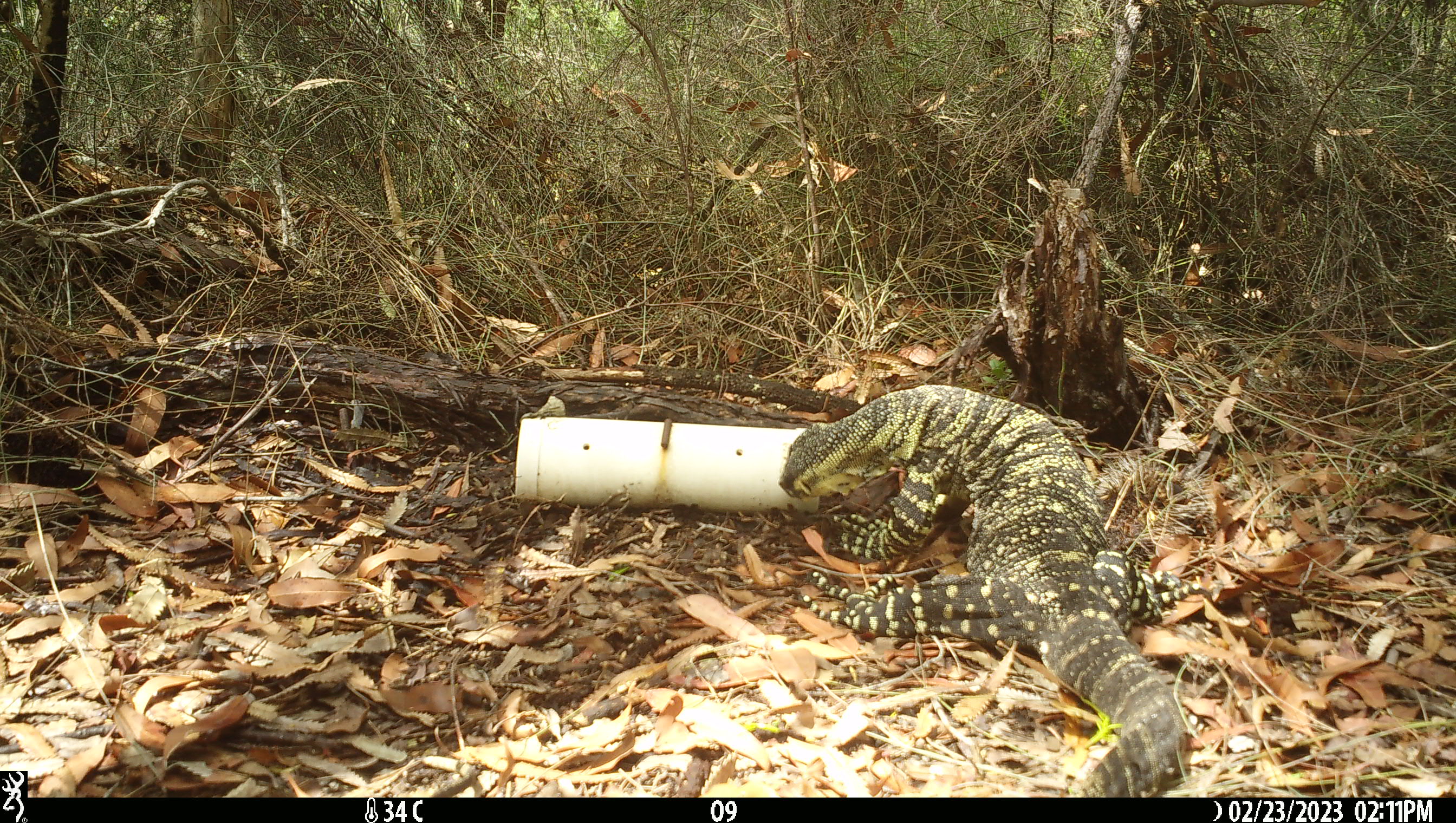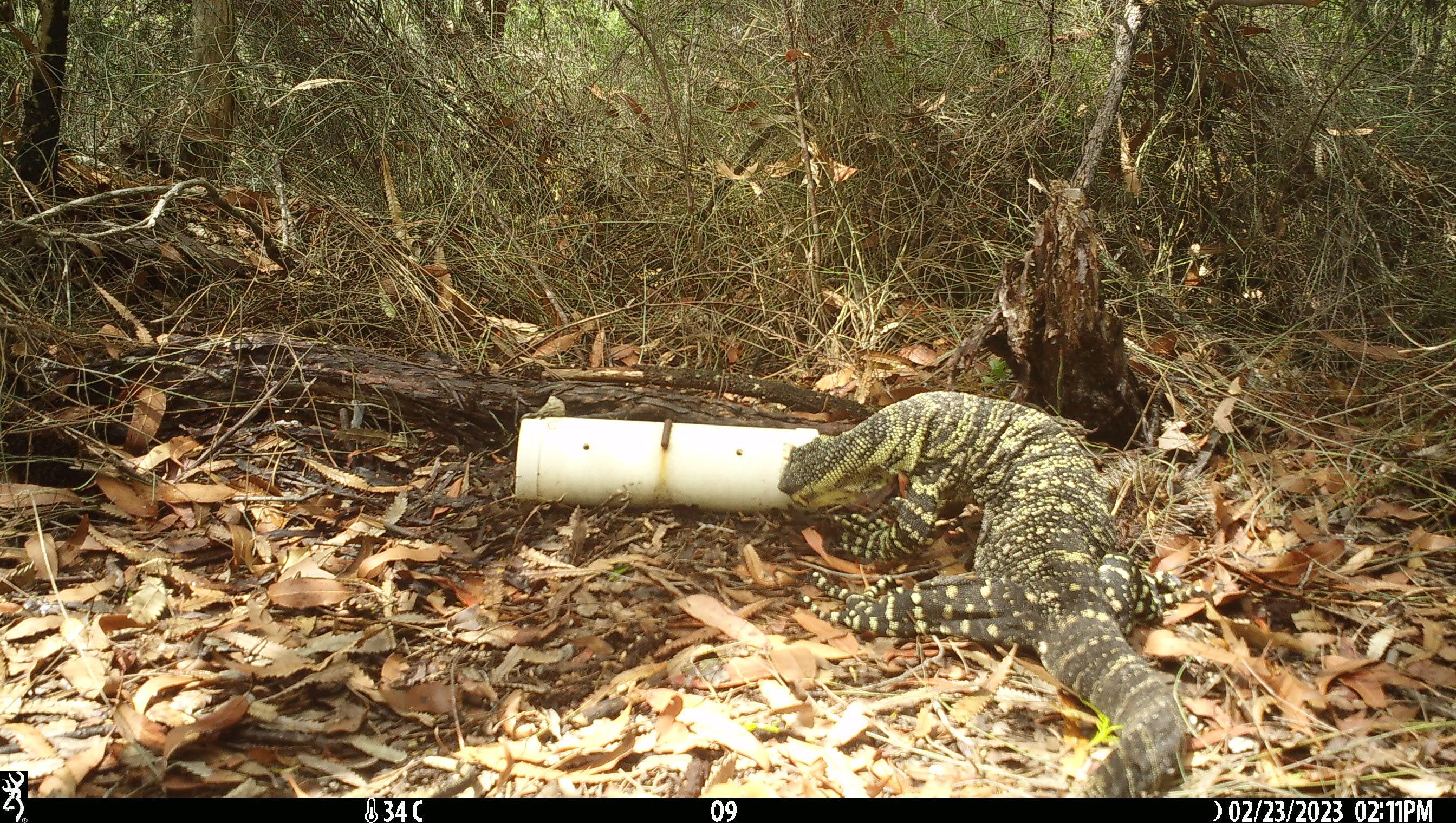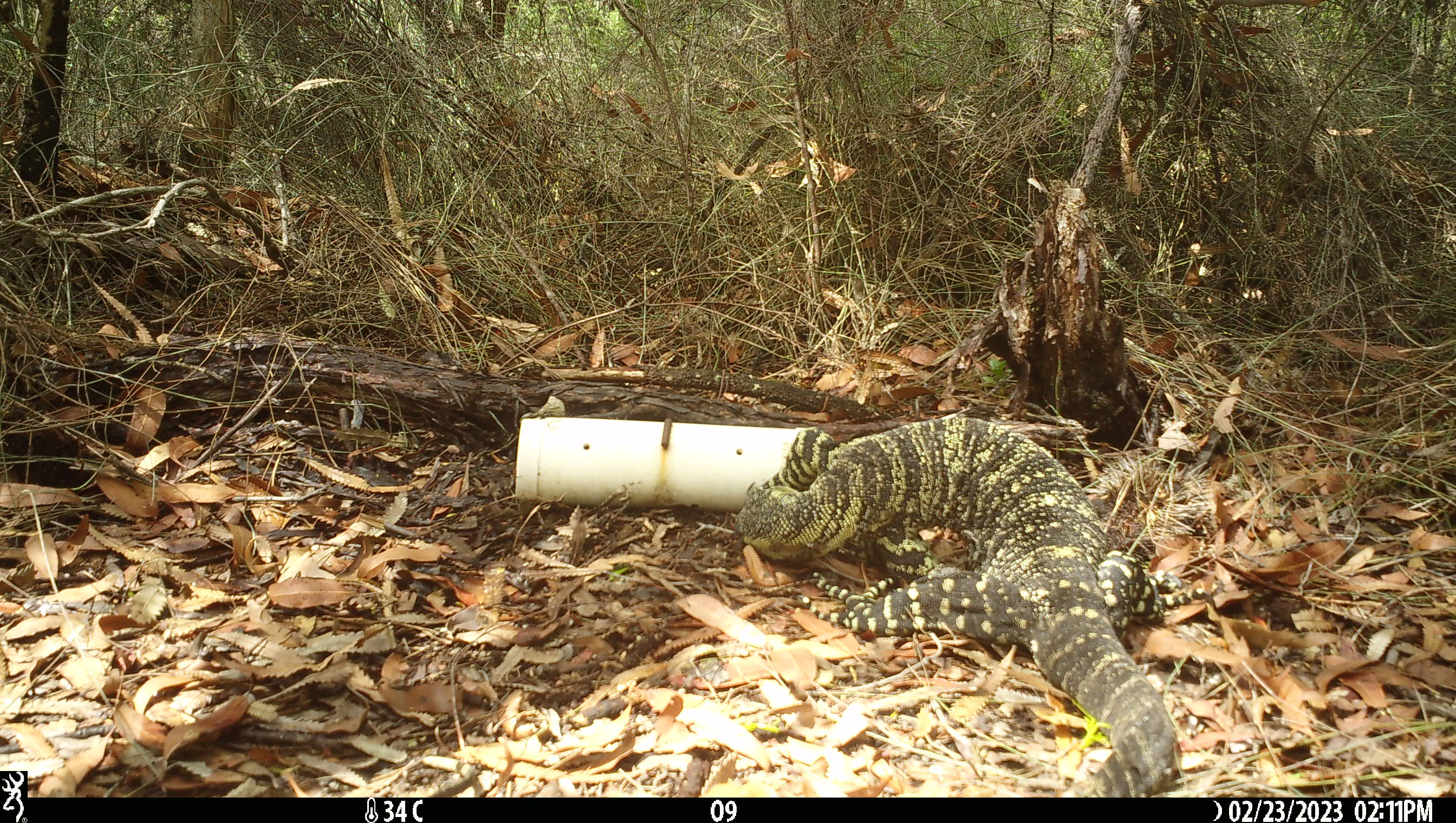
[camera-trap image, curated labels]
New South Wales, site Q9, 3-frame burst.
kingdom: Animalia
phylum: Chordata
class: Reptilia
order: Squamata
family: Varanidae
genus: Varanus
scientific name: Varanus varius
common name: lace monitor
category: goanna